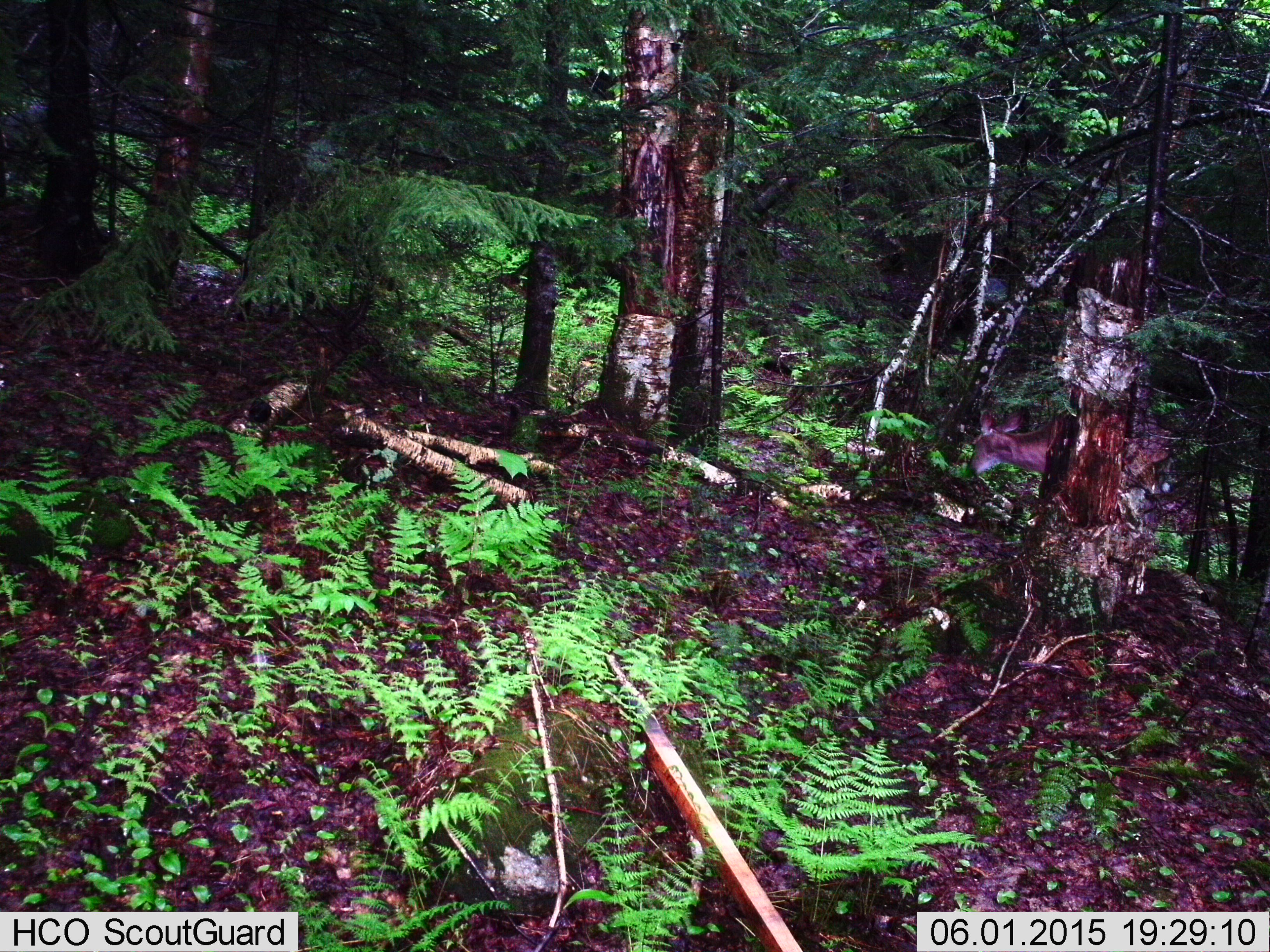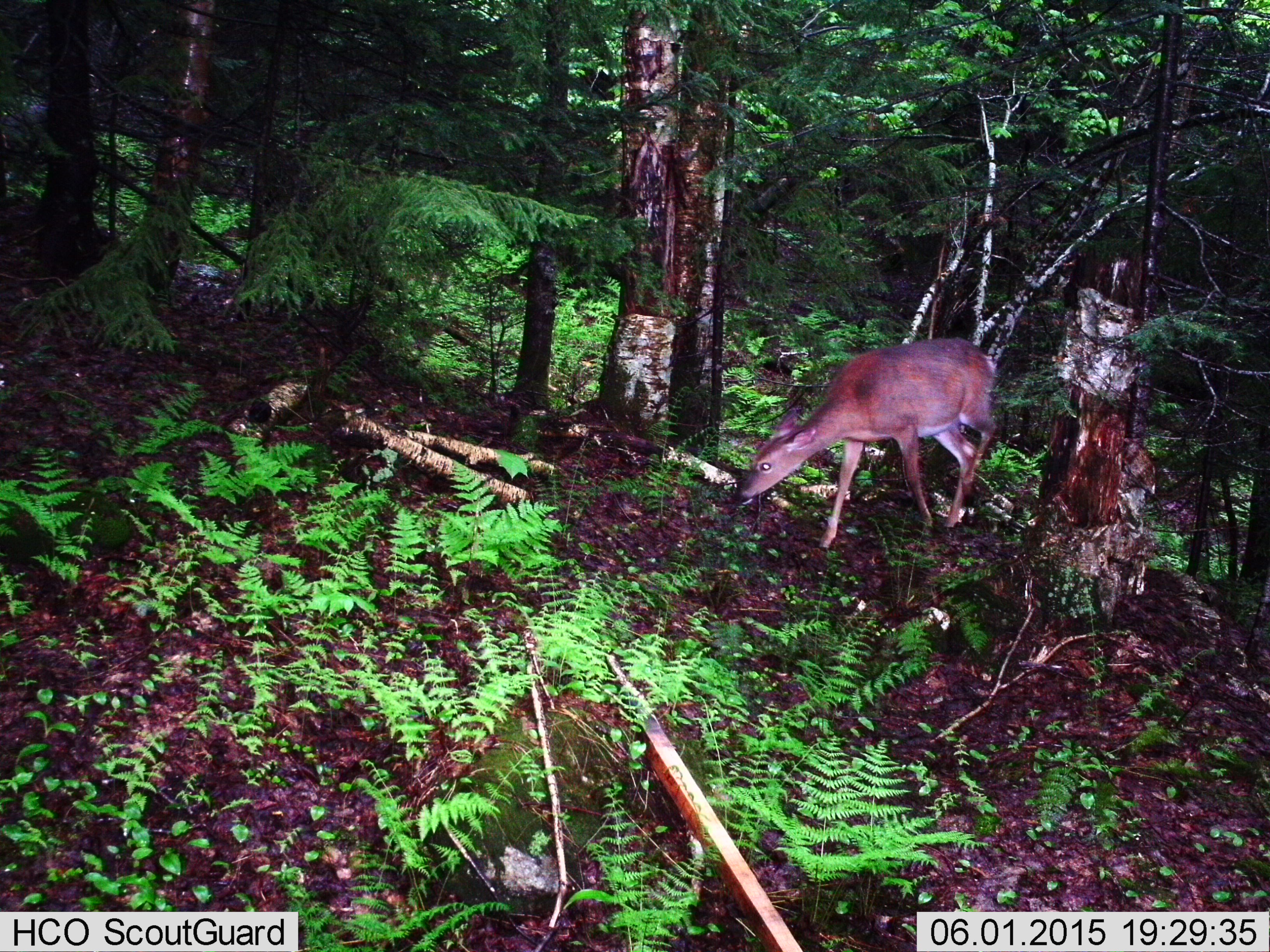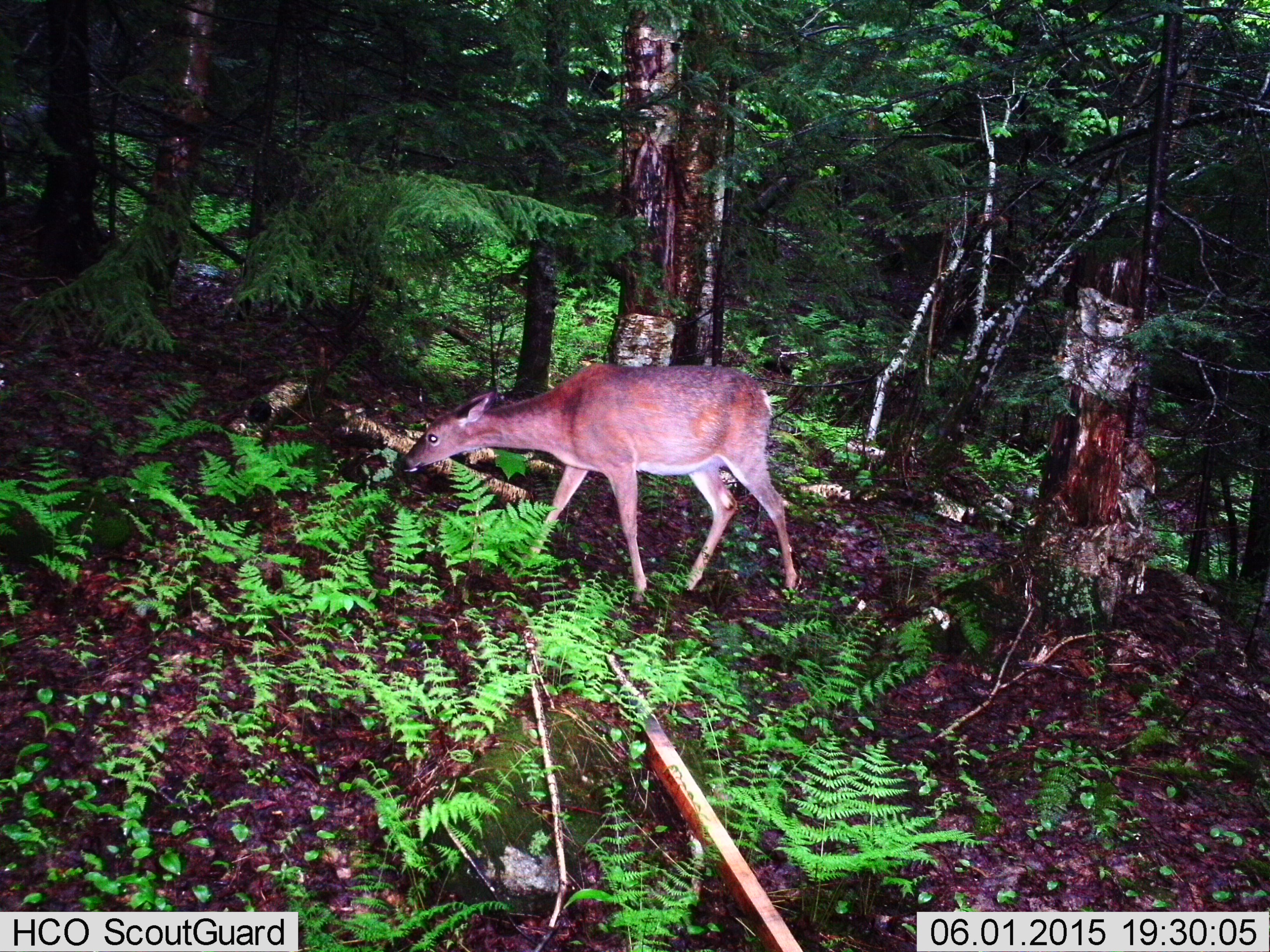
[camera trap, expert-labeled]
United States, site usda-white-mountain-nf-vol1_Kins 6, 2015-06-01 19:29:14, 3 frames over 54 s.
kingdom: Animalia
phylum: Chordata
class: Mammalia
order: Artiodactyla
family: Cervidae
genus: Odocoileus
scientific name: Odocoileus virginianus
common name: white-tailed deer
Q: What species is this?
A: White-tailed deer (Odocoileus virginianus).